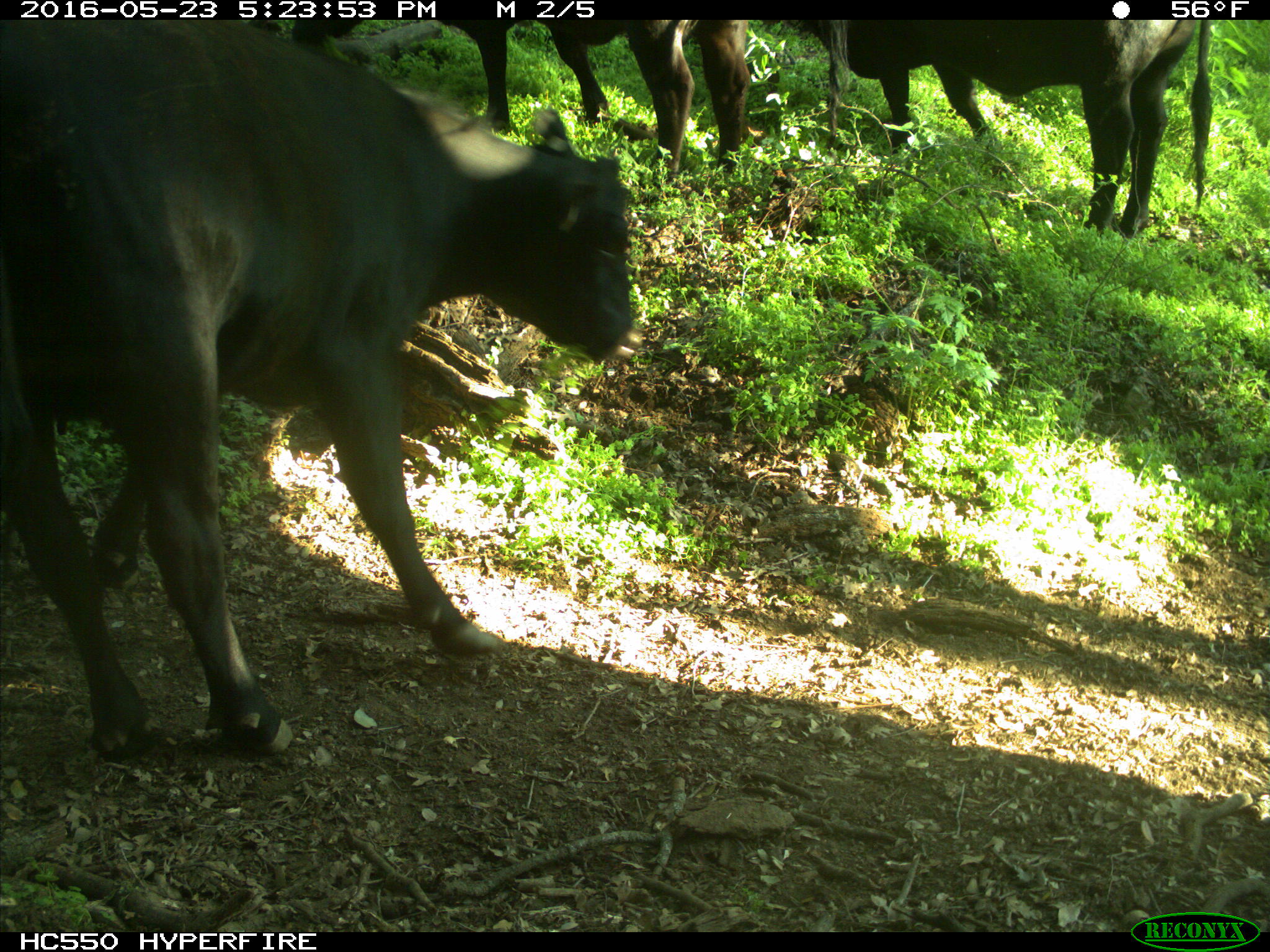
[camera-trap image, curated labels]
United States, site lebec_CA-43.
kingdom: Animalia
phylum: Chordata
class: Mammalia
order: Artiodactyla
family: Bovidae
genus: Bos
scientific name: Bos taurus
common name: domestic cow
Bos taurus (domestic cow).